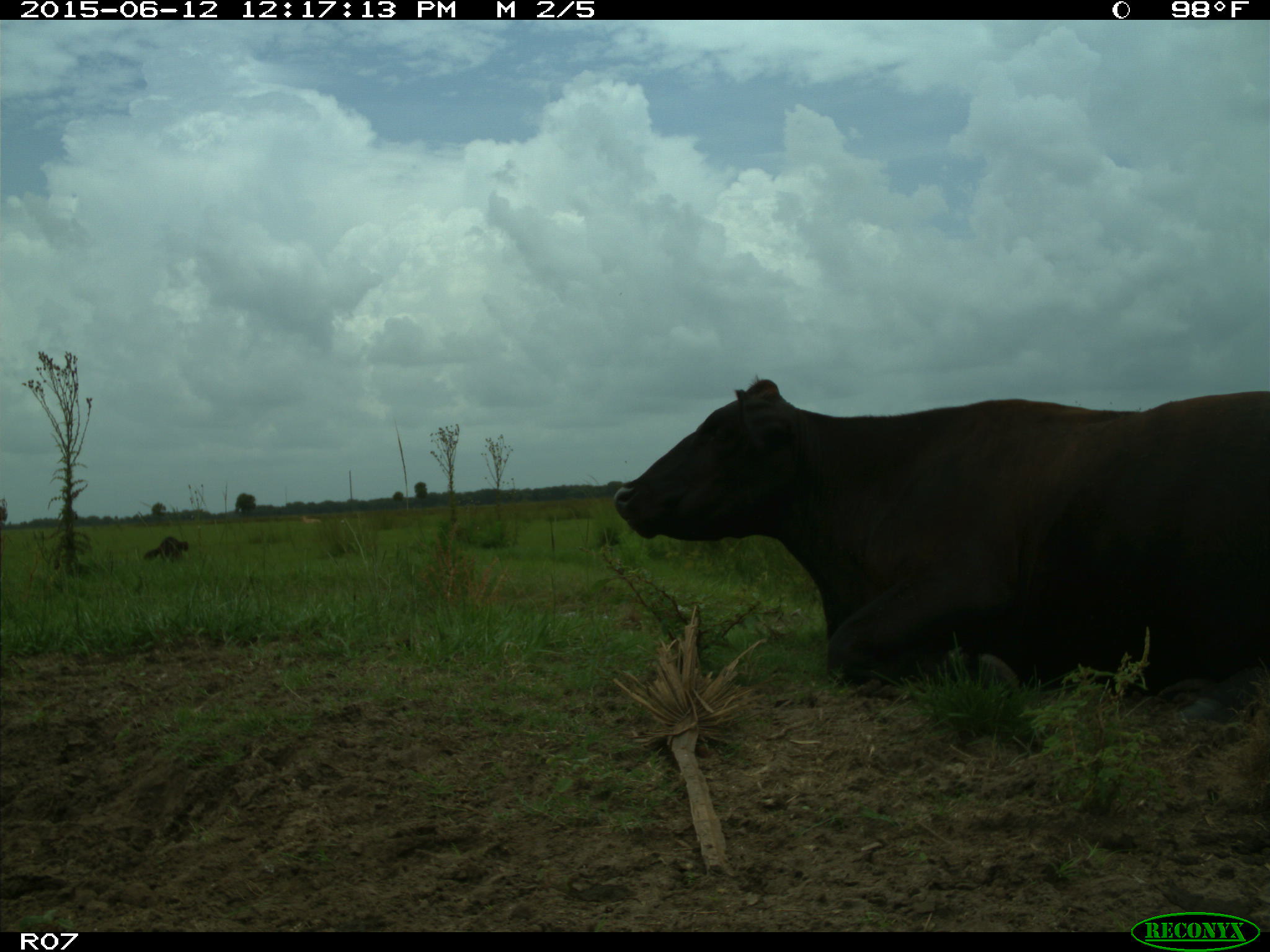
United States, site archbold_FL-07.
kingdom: Animalia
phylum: Chordata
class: Mammalia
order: Artiodactyla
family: Bovidae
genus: Bos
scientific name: Bos taurus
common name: domestic cow